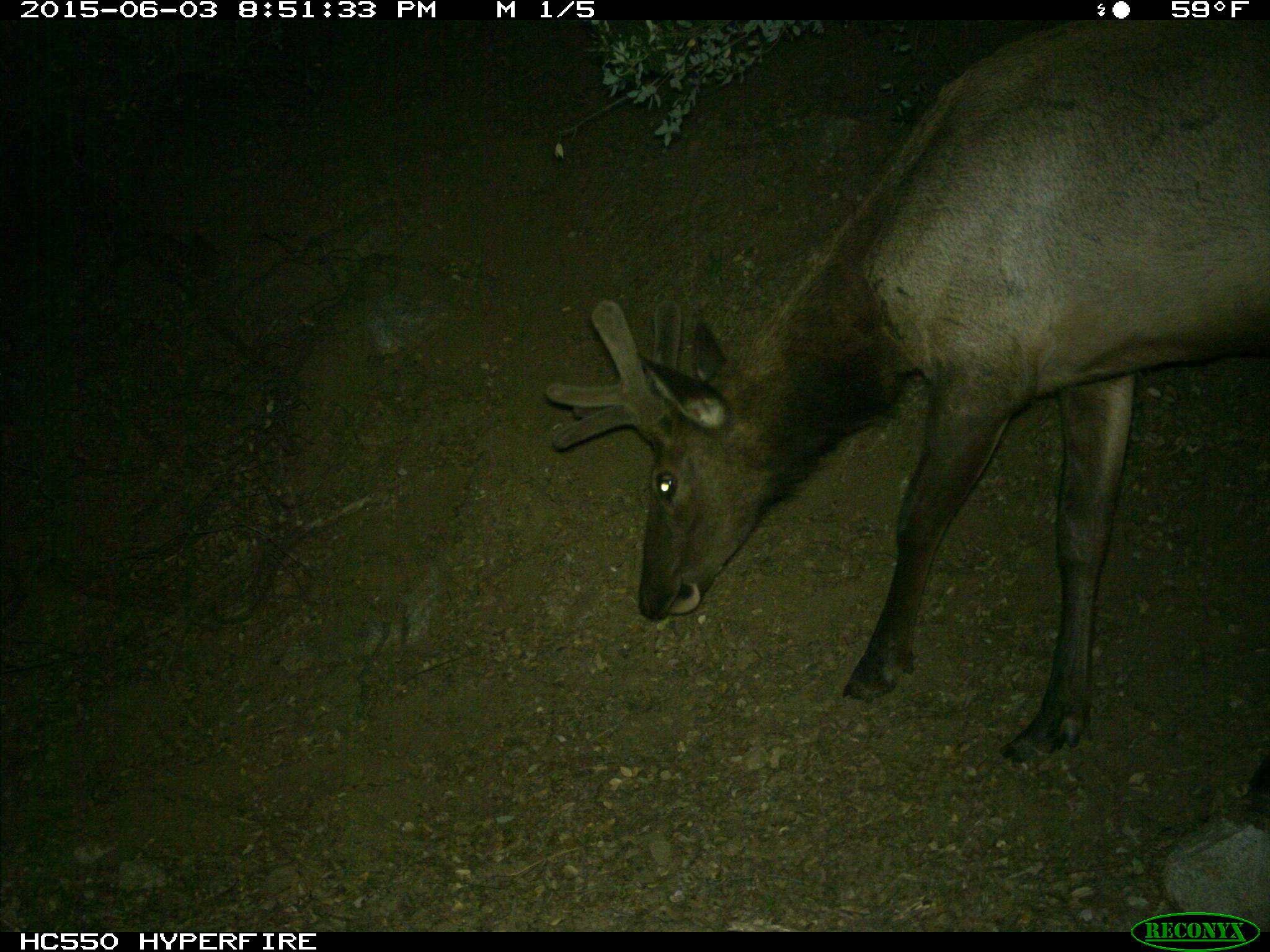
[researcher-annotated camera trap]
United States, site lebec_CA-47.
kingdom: Animalia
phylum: Chordata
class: Mammalia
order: Artiodactyla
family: Cervidae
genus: Cervus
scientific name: Cervus canadensis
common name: elk